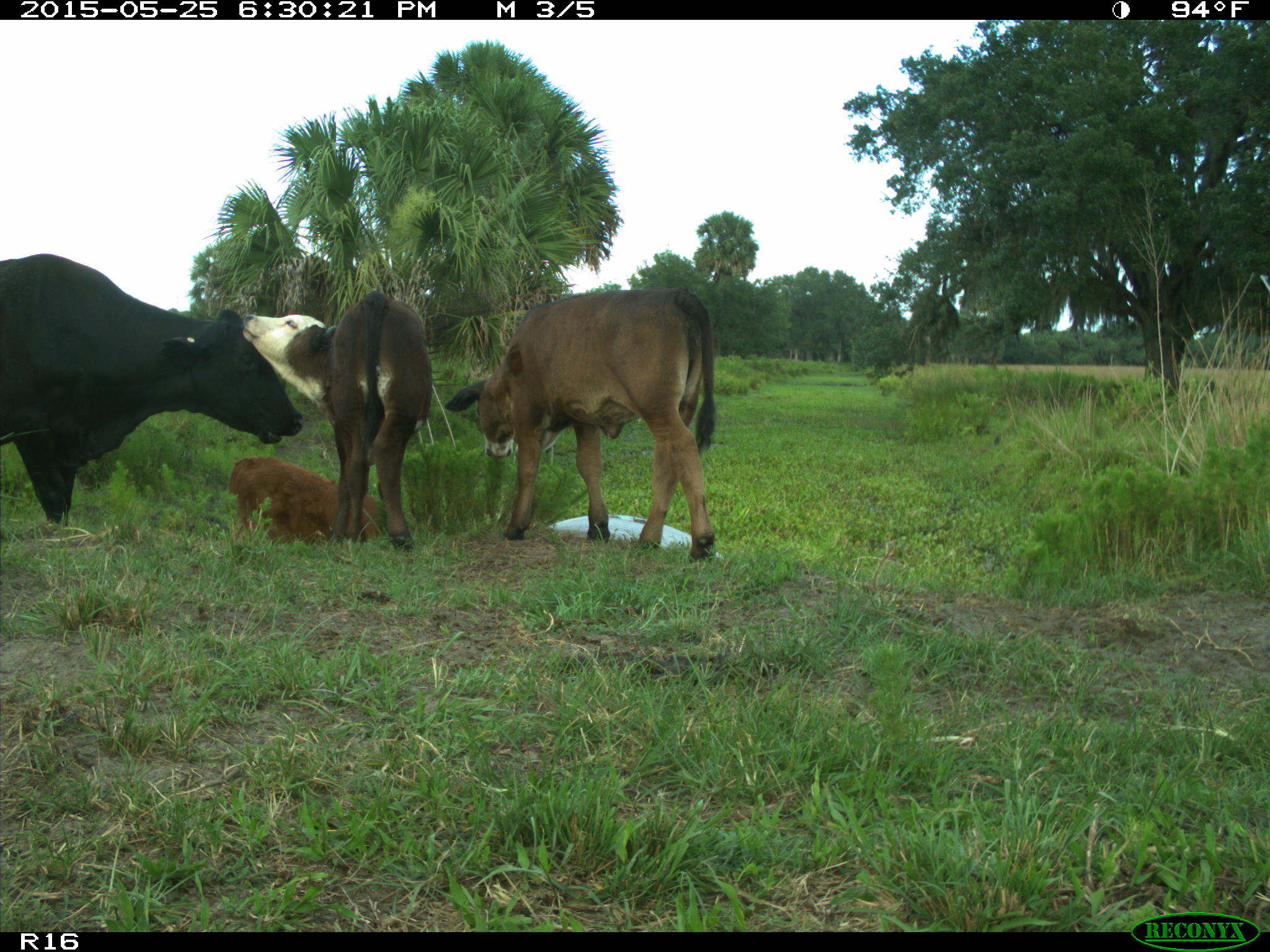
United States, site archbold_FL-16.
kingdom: Animalia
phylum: Chordata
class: Mammalia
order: Artiodactyla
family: Bovidae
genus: Bos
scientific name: Bos taurus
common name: domestic cow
Bos taurus (domestic cow).